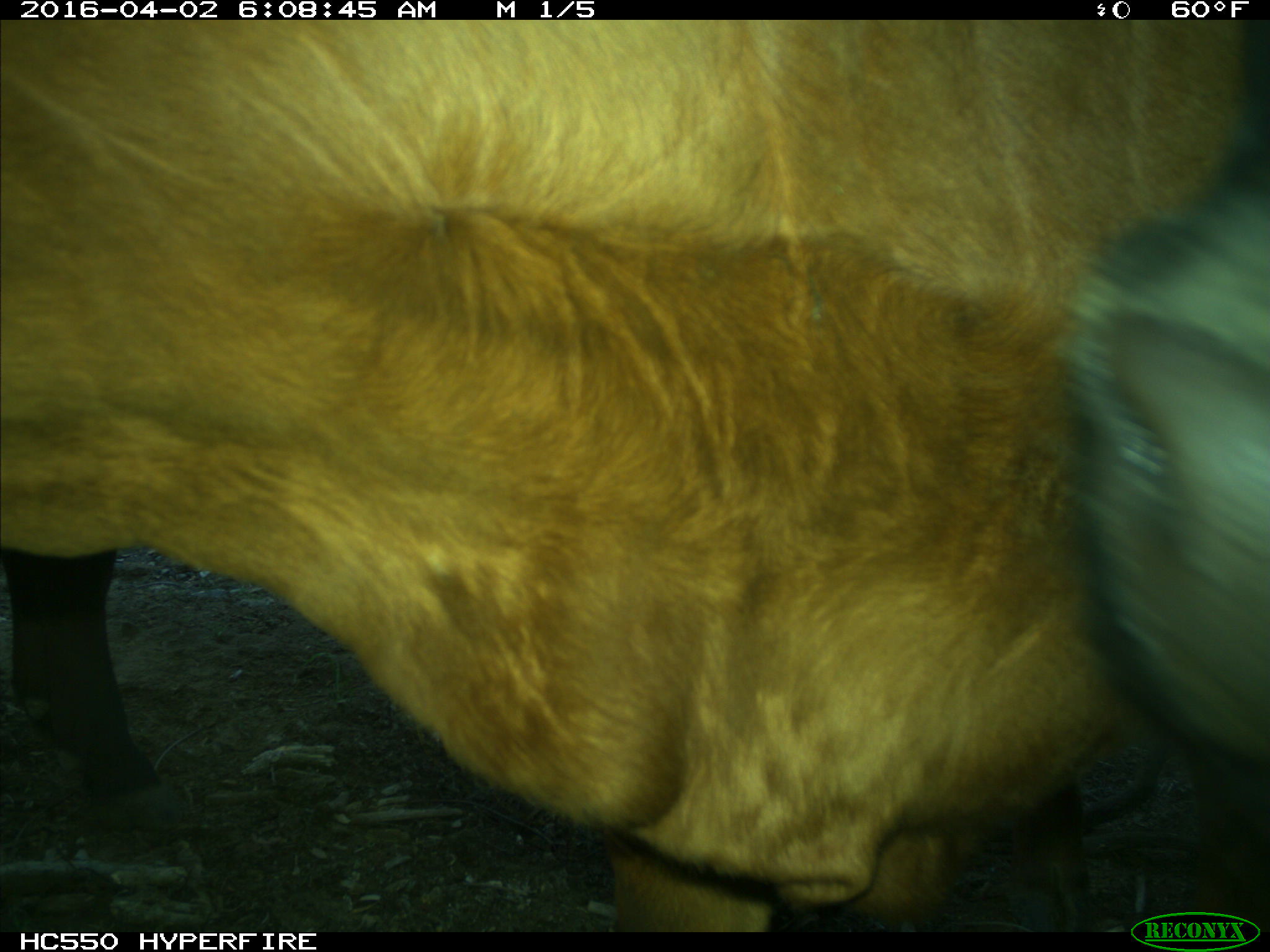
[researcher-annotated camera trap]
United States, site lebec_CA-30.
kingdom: Animalia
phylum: Chordata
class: Mammalia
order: Artiodactyla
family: Bovidae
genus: Bos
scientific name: Bos taurus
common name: domestic cow